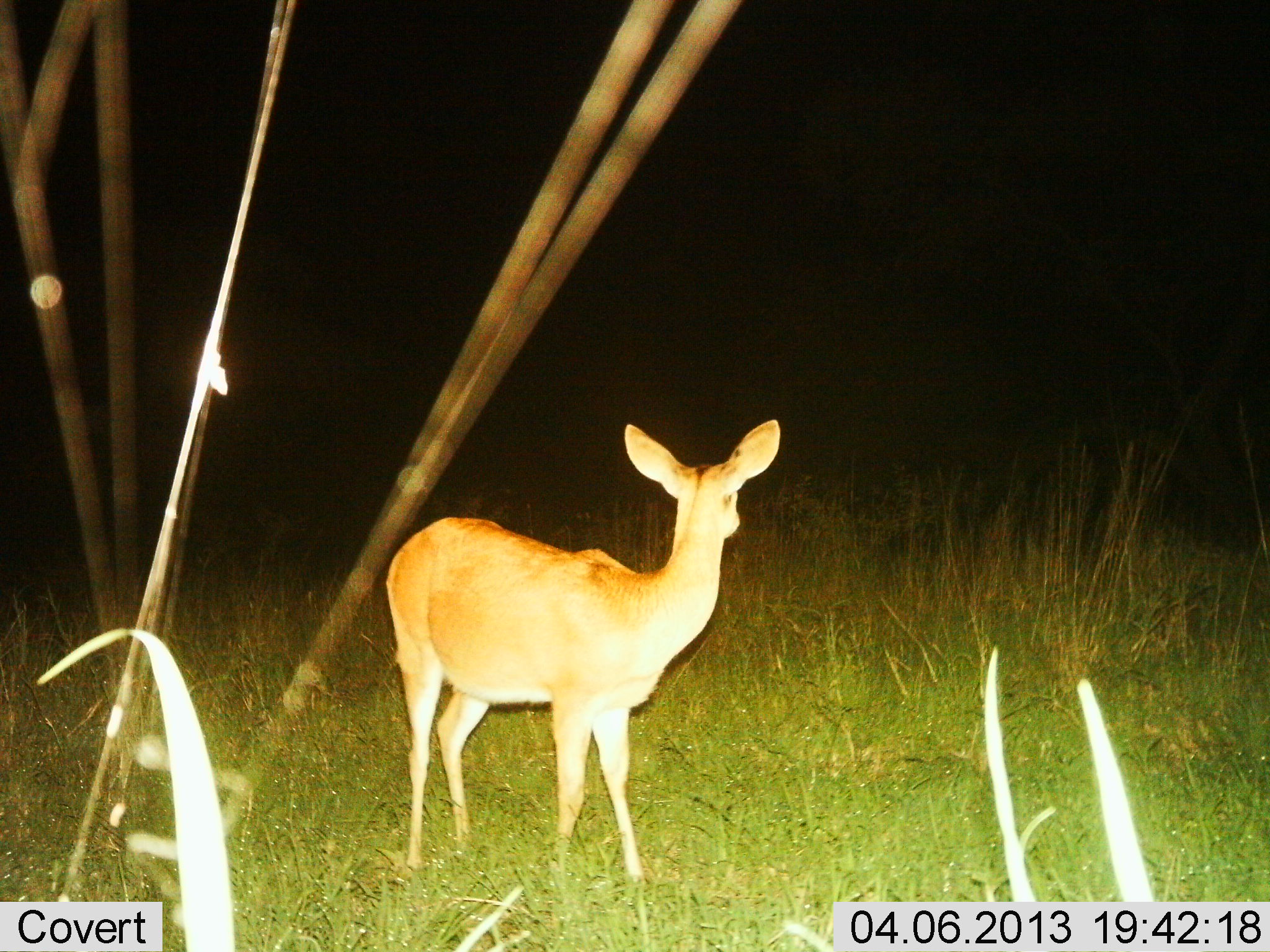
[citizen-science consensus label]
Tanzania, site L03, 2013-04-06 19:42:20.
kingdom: Animalia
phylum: Chordata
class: Mammalia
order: Artiodactyla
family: Bovidae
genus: Redunca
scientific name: Redunca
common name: reedbuck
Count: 1.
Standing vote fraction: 100%.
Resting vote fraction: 0%.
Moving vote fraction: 0%.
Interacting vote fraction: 0%.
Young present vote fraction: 0%.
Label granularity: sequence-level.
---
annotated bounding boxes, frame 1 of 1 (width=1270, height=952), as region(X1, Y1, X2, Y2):
animal: region(378, 415, 787, 888)